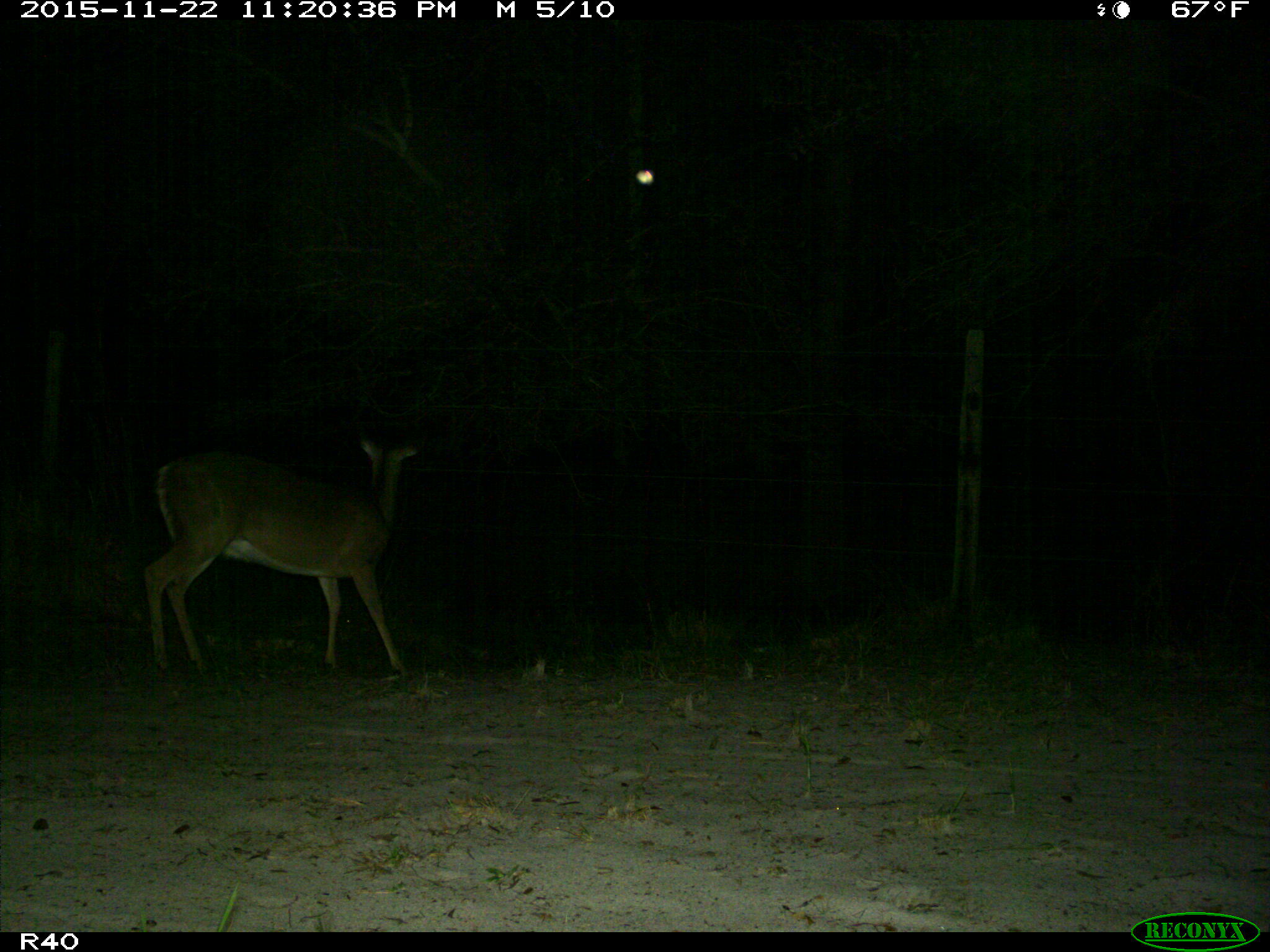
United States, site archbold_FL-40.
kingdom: Animalia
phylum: Chordata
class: Mammalia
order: Artiodactyla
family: Cervidae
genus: Odocoileus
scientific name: Odocoileus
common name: deer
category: unidentified deer